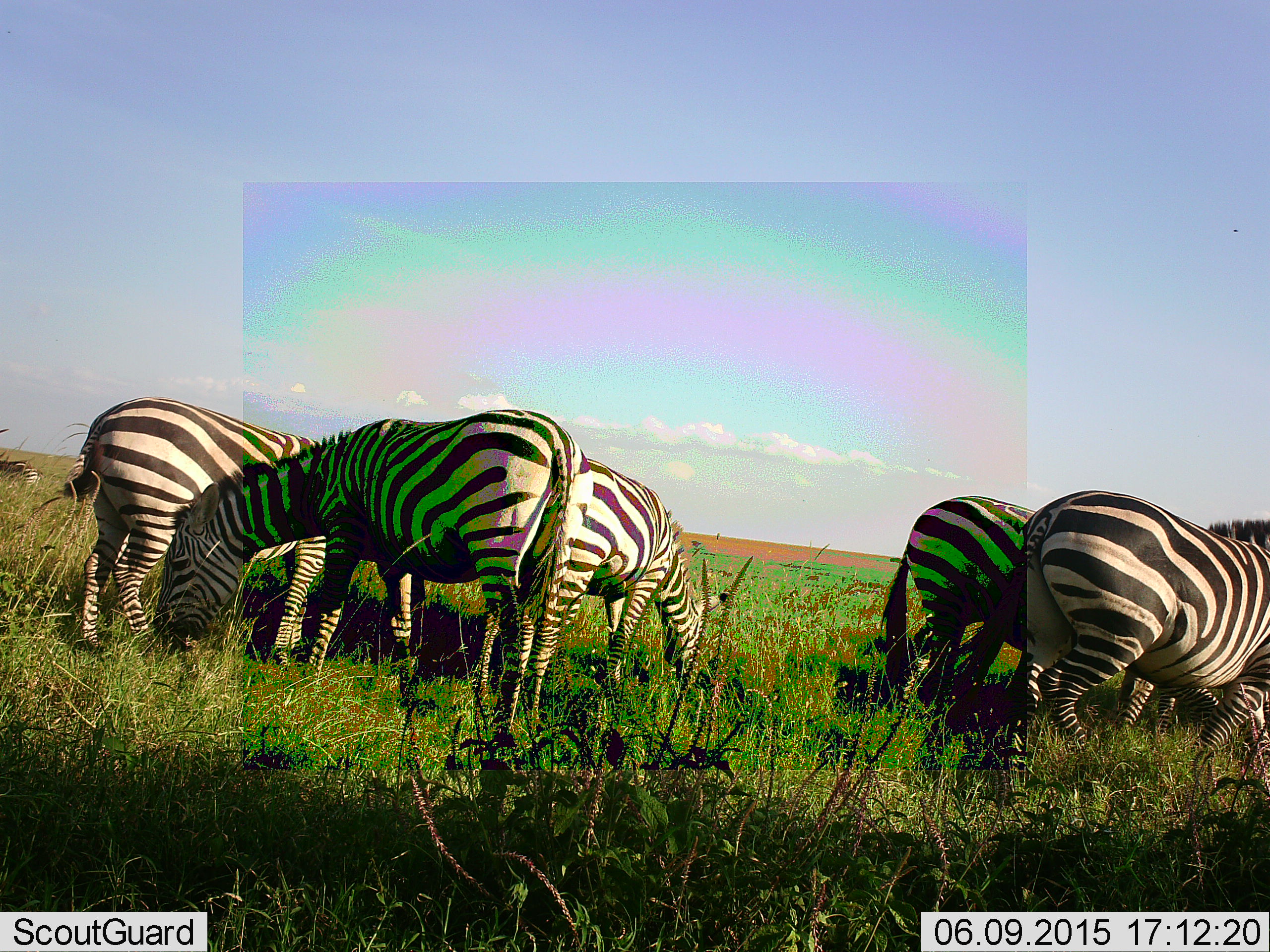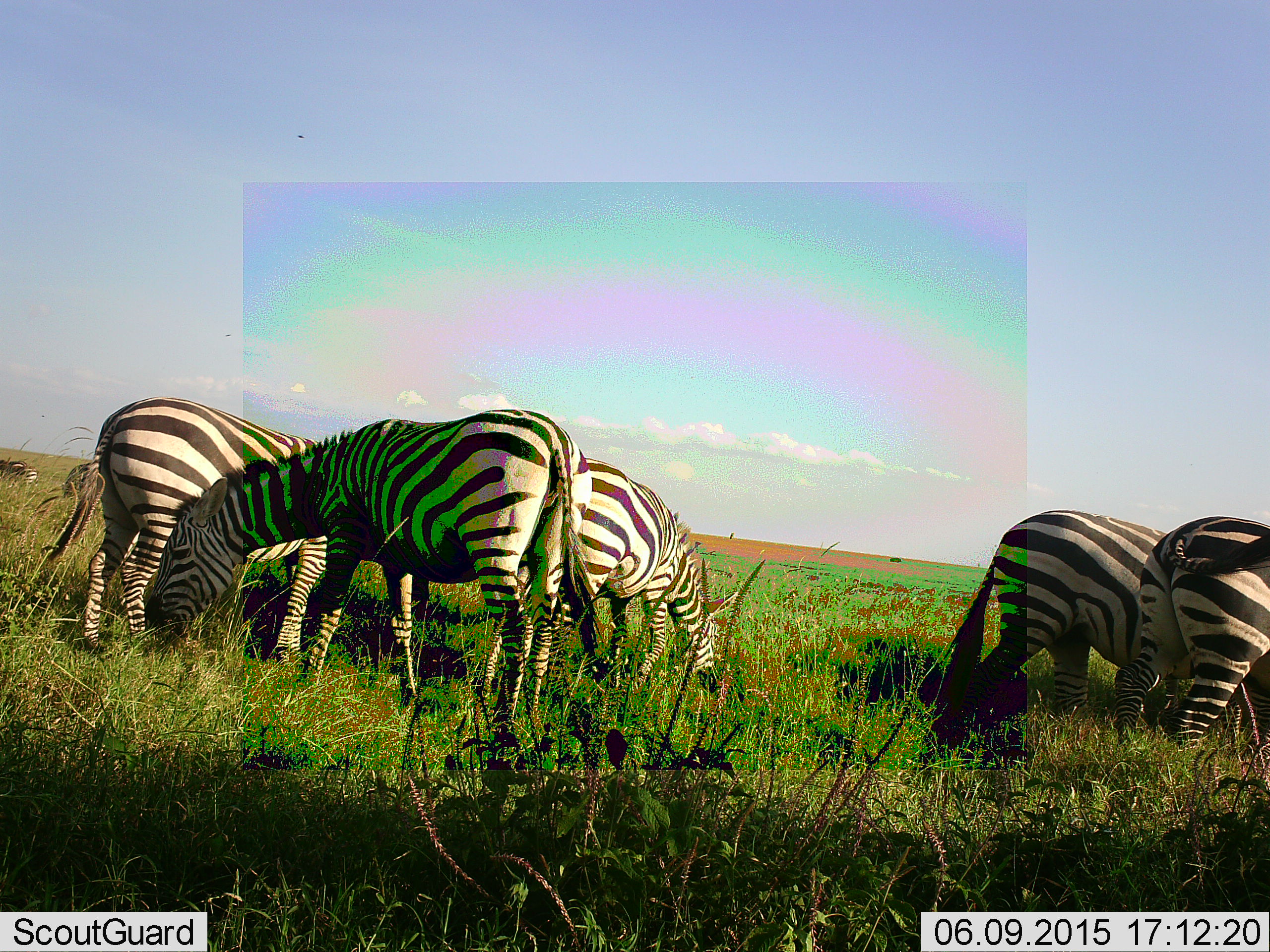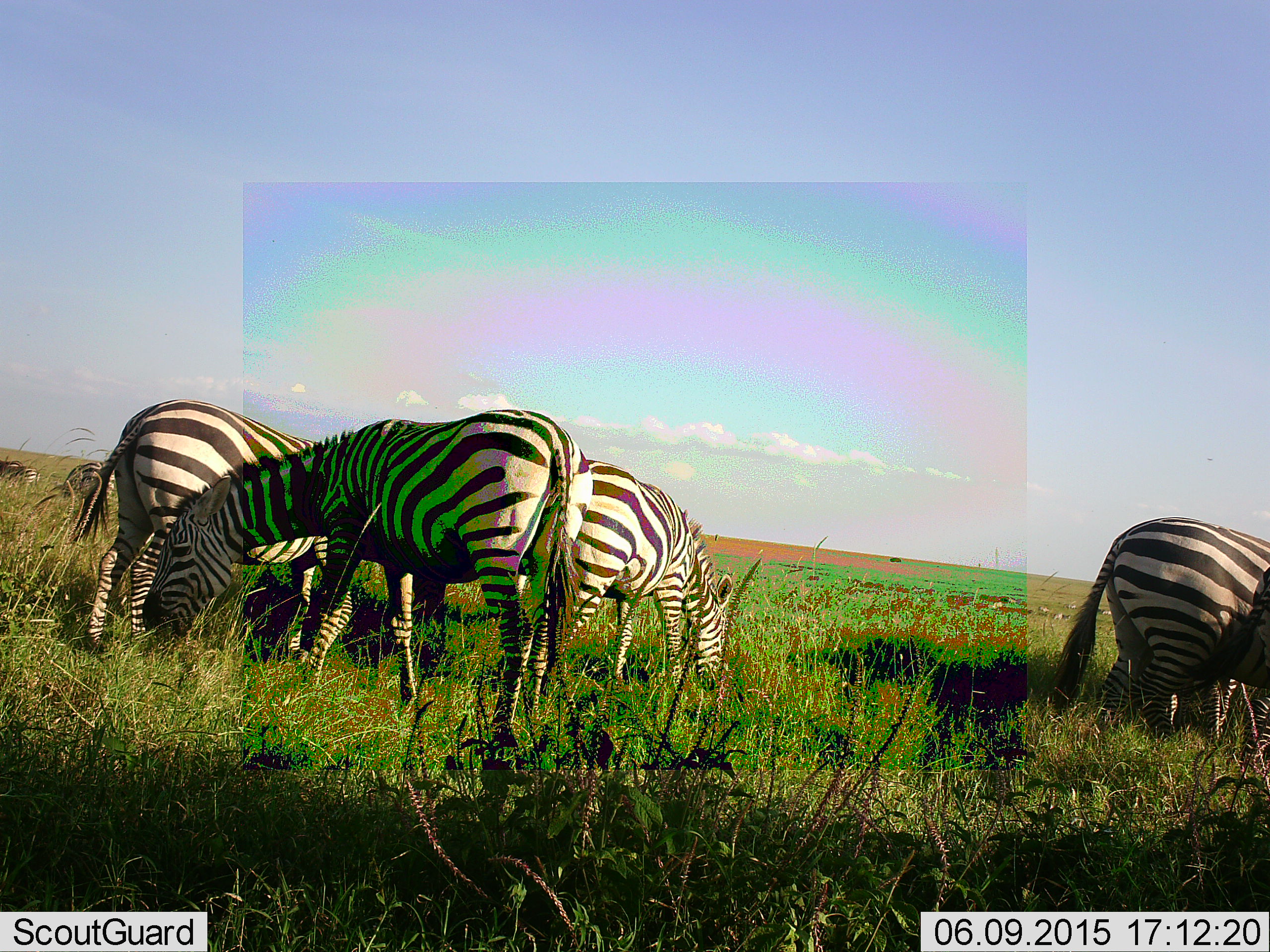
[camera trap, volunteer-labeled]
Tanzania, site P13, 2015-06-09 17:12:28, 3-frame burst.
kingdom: Animalia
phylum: Chordata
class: Mammalia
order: Perissodactyla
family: Equidae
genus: Equus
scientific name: Equus quagga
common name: plains zebra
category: zebra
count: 6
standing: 40%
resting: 0%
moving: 20%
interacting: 0%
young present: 0%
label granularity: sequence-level